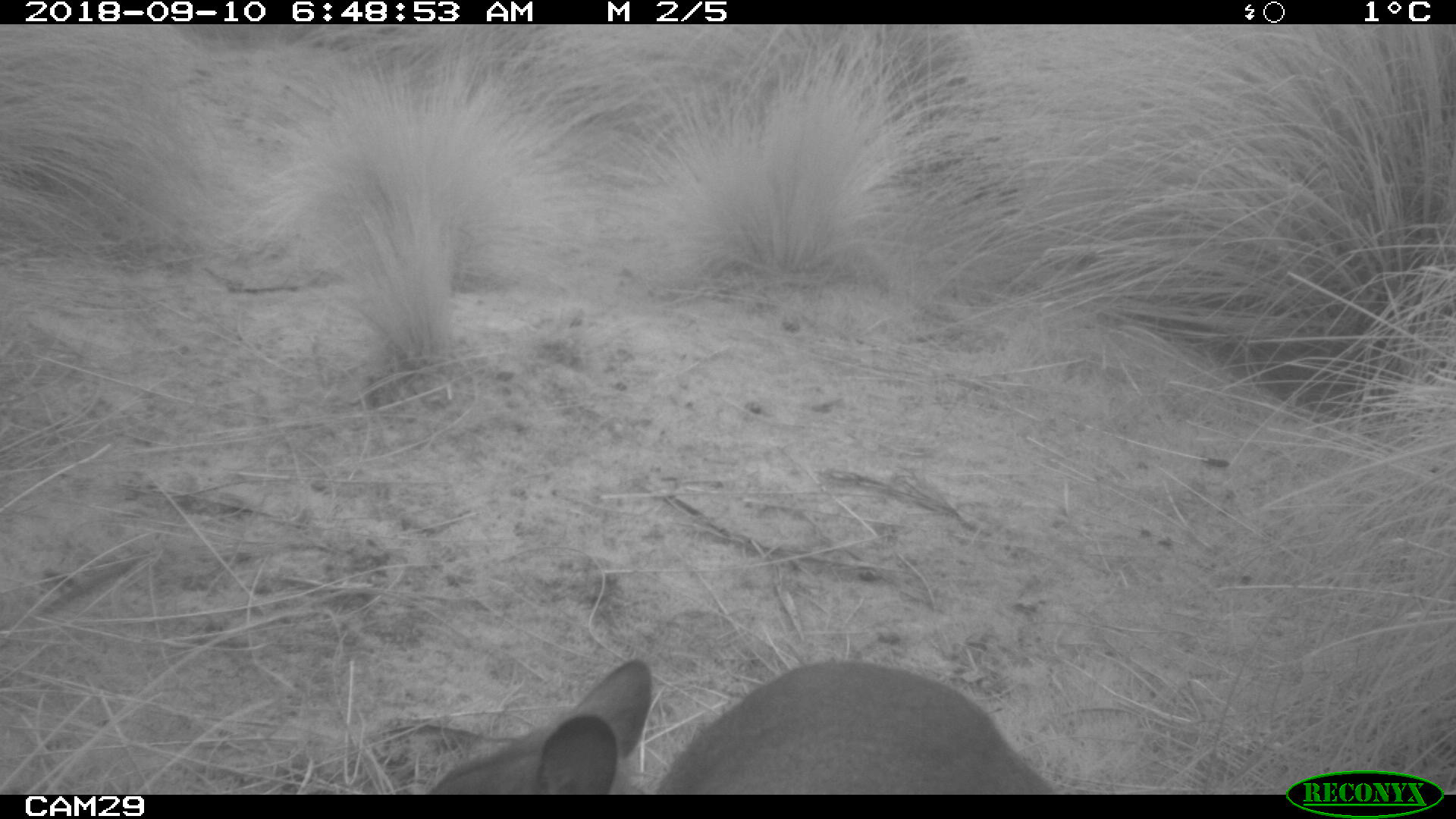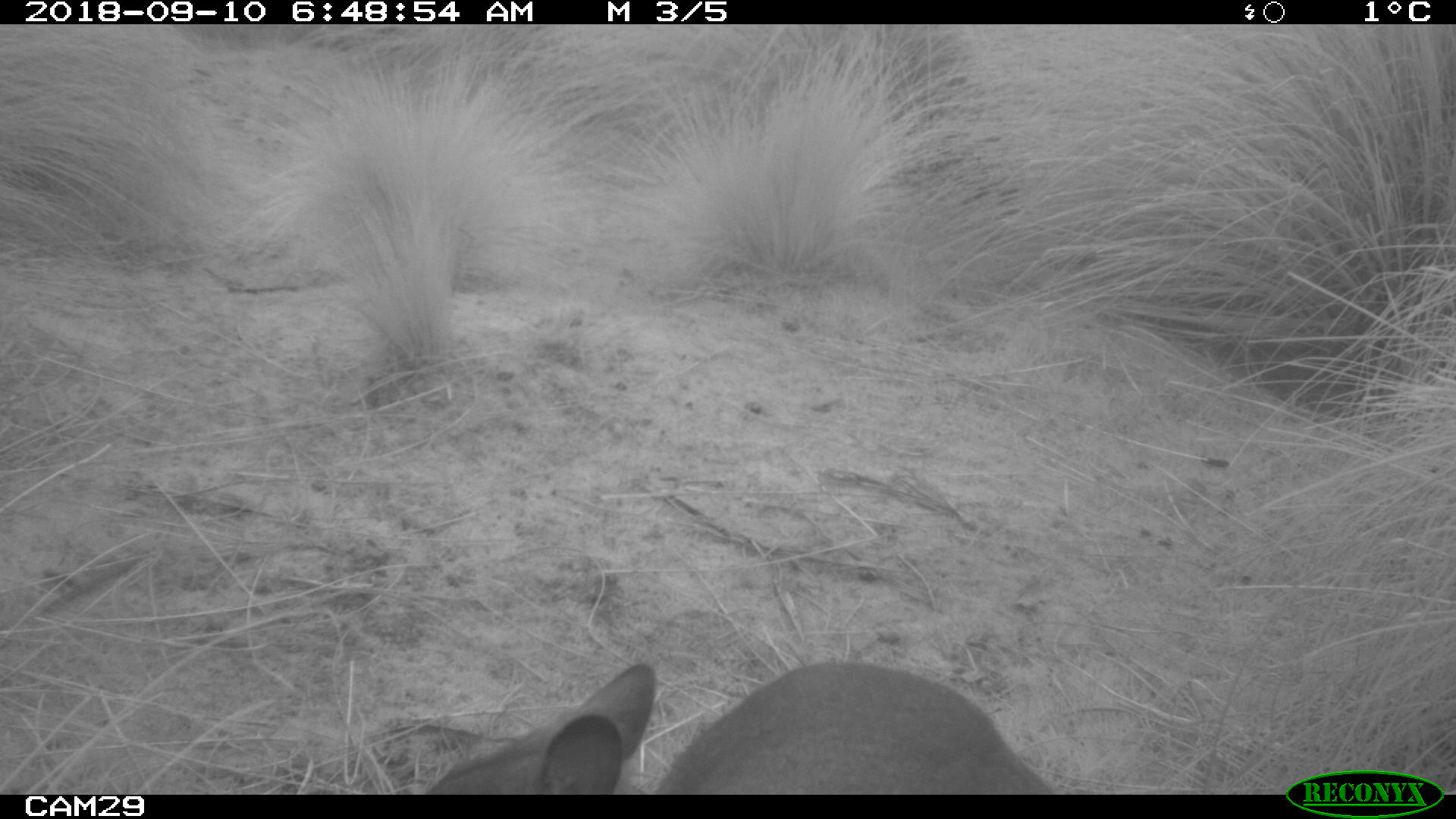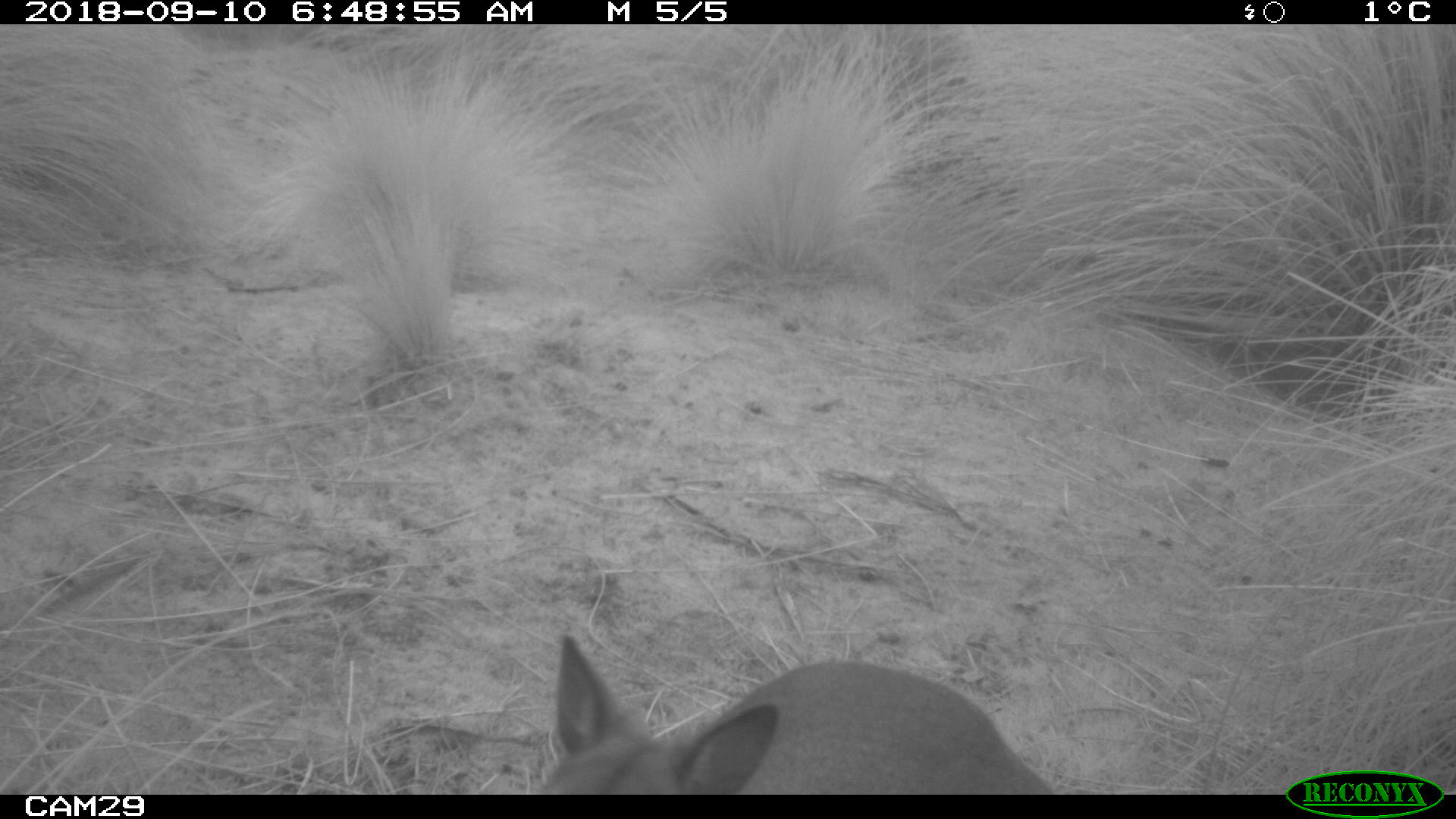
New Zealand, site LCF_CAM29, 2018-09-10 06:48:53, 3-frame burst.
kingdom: Animalia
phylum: Chordata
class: Mammalia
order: Diprotodontia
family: Macropodidae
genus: Notamacropus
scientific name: Notamacropus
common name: wallaby